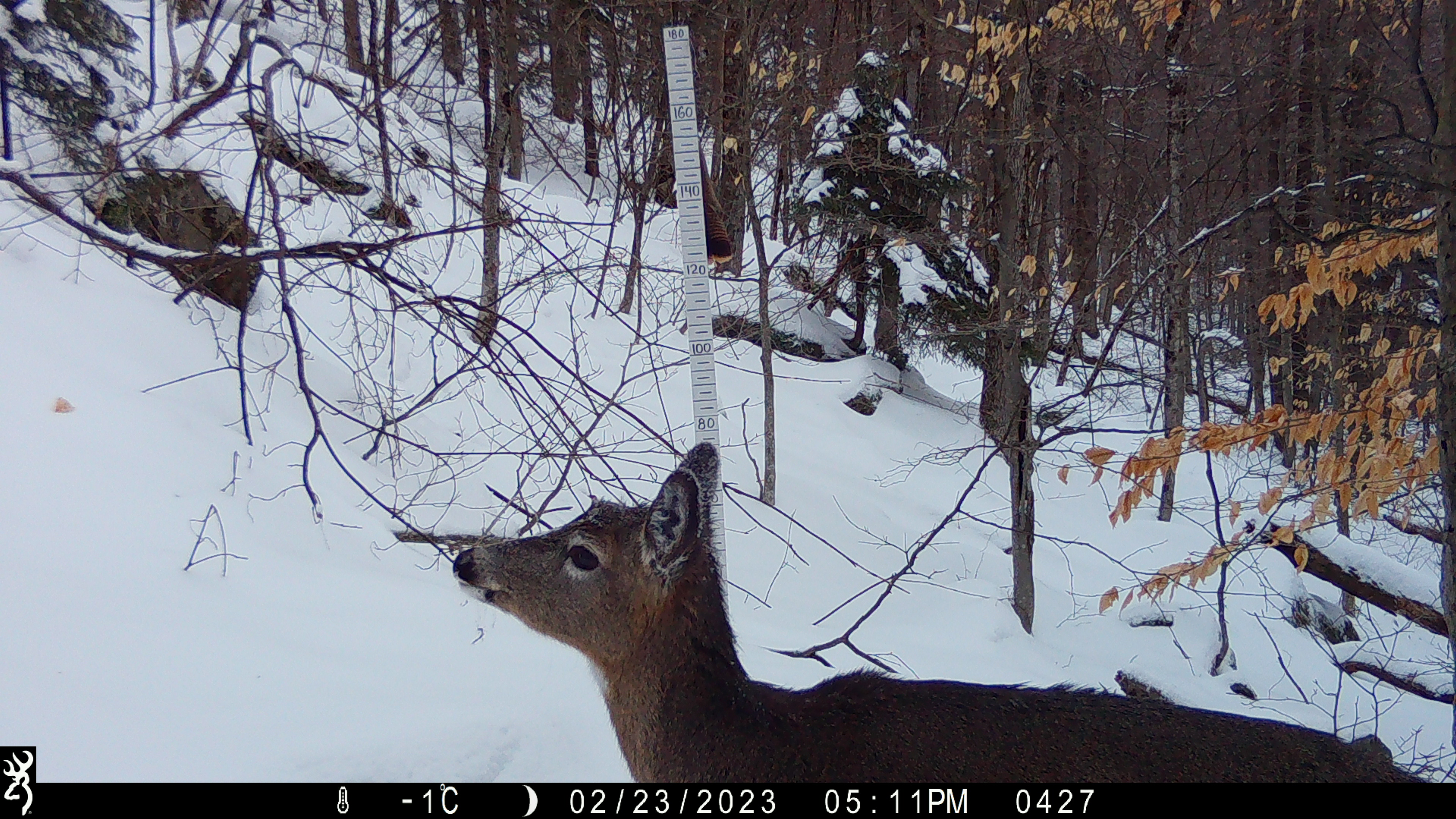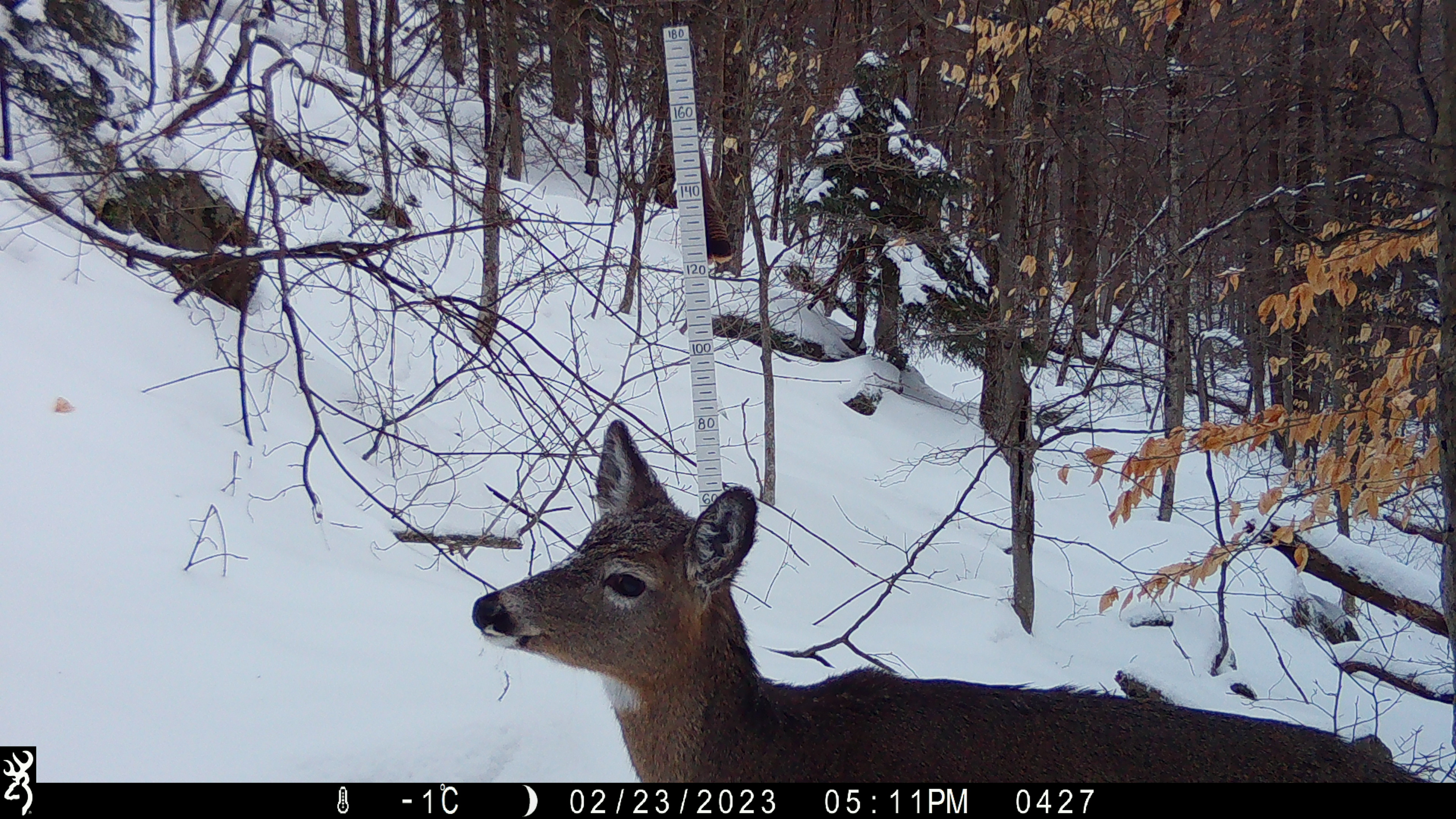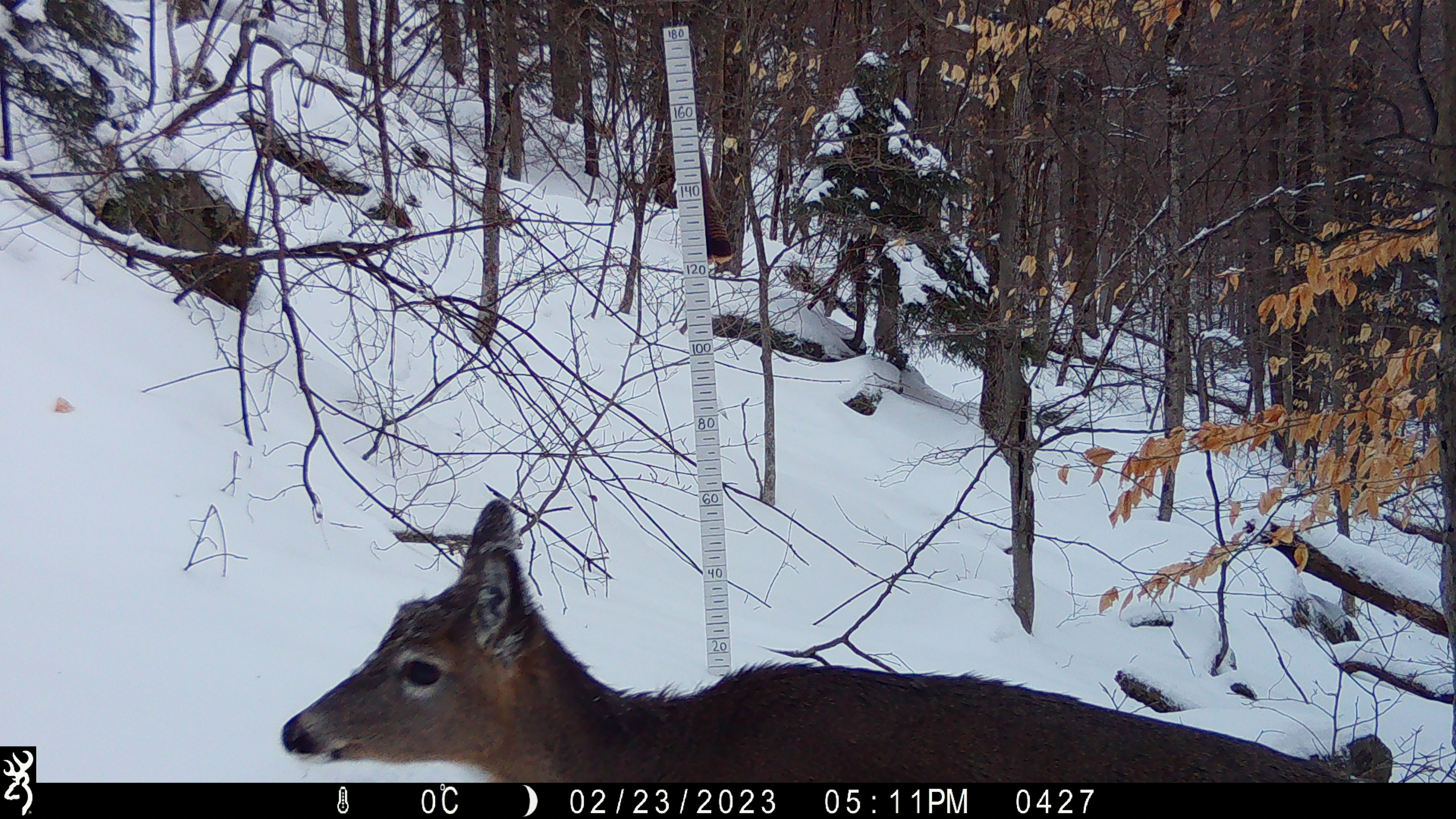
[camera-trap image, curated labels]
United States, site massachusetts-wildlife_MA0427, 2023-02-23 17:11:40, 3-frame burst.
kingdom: Animalia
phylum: Chordata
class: Mammalia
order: Artiodactyla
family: Cervidae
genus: Odocoileus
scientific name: Odocoileus virginianus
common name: white-tailed deer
White-tailed deer (Odocoileus virginianus).